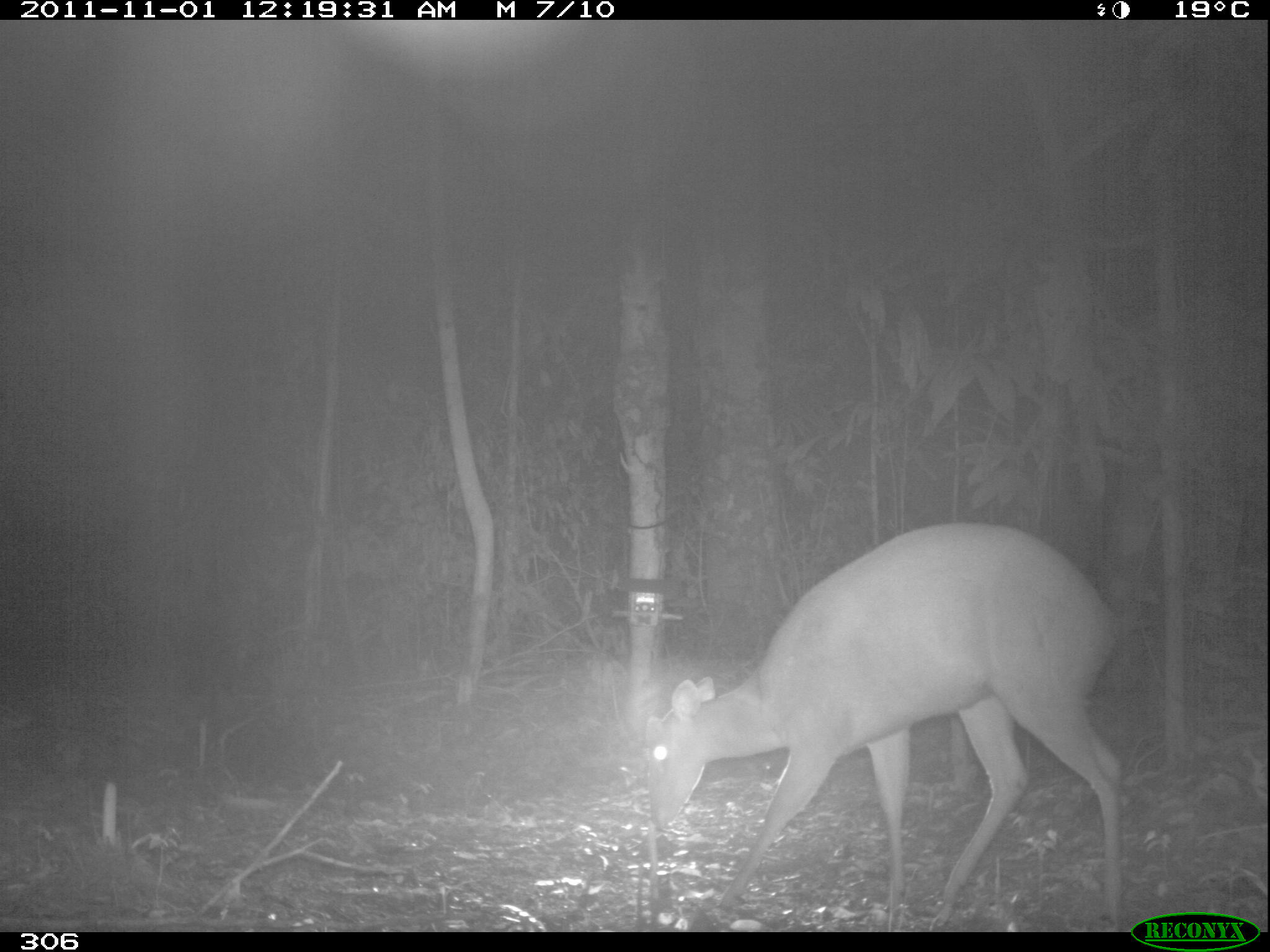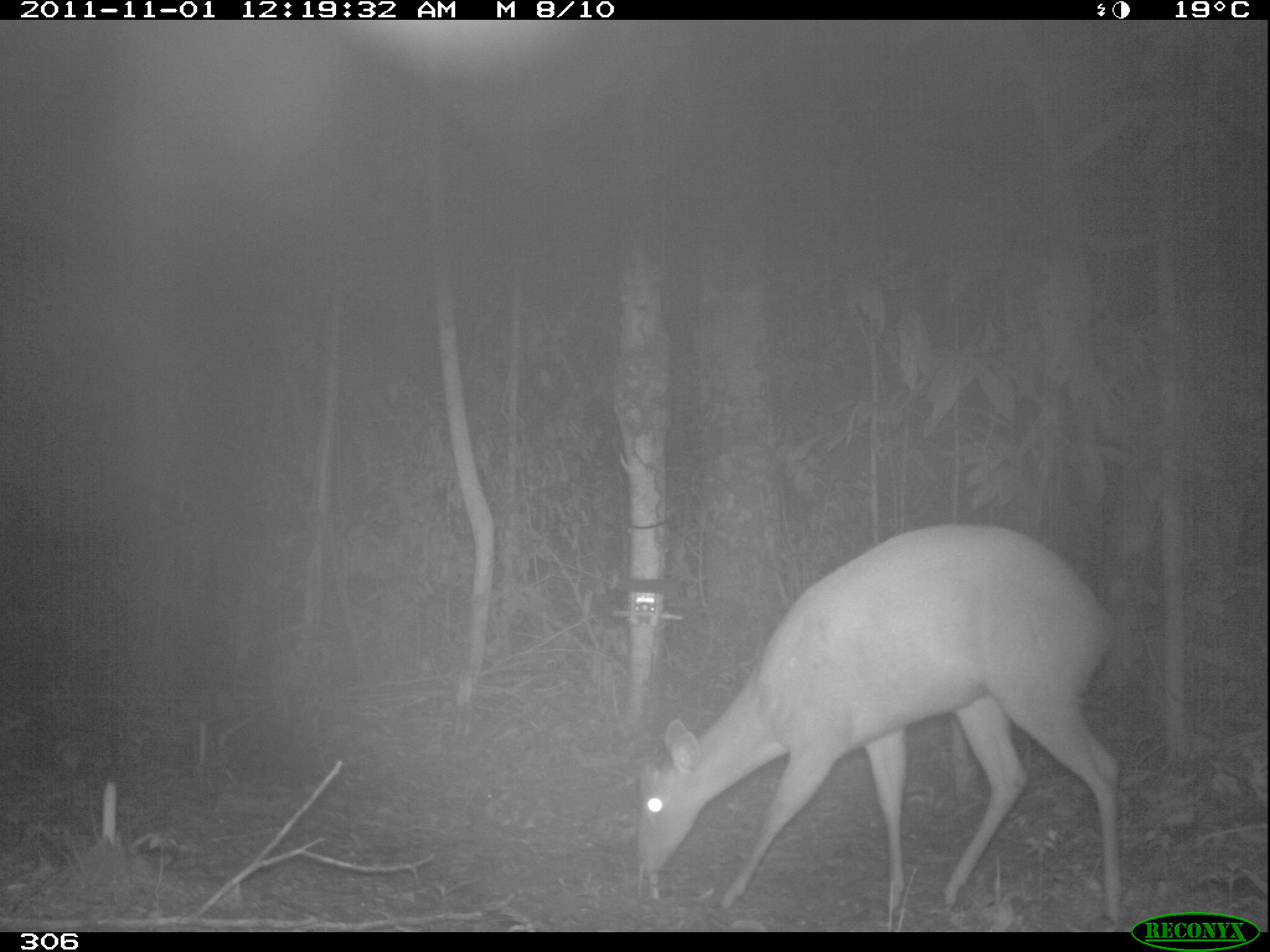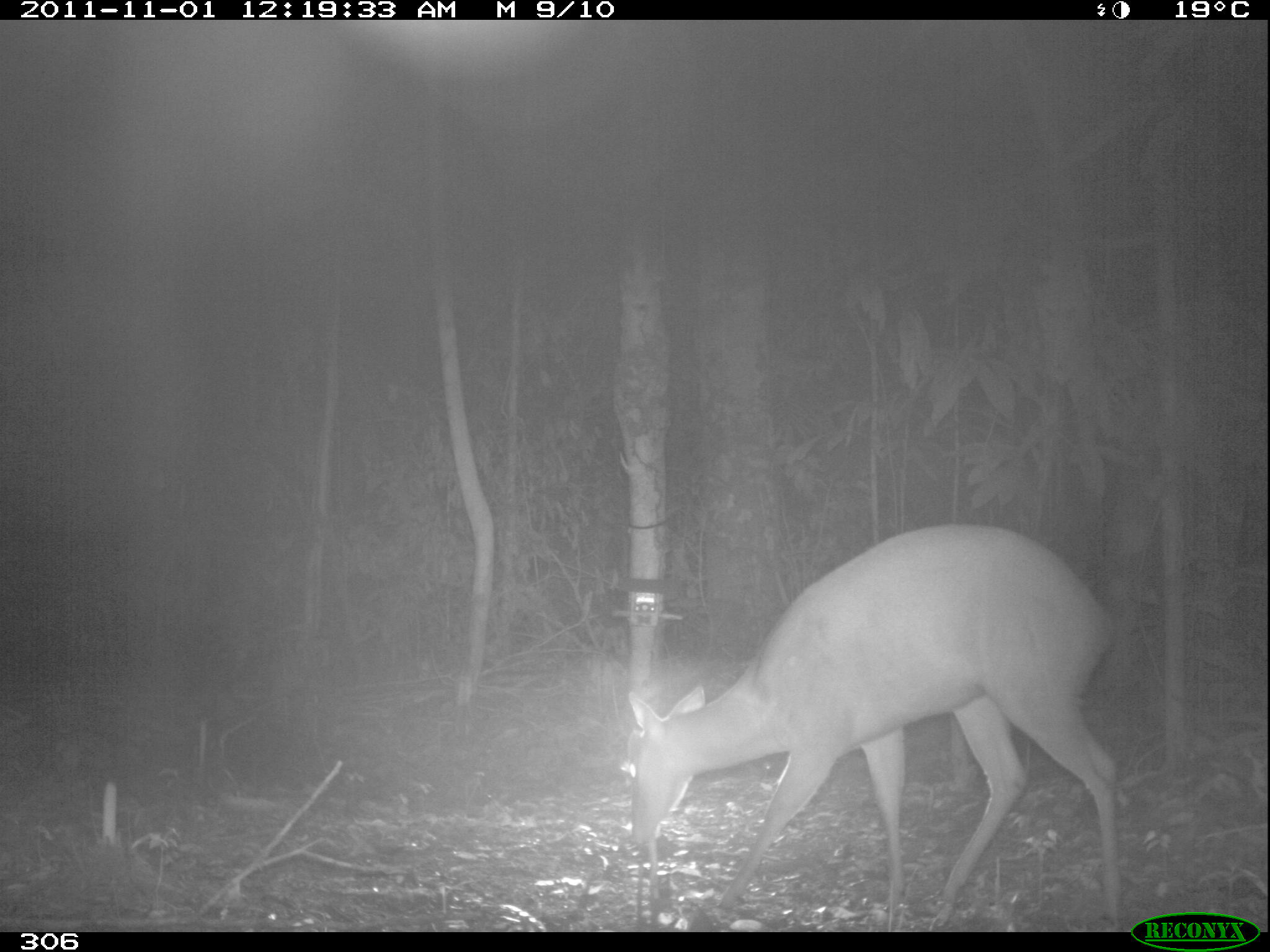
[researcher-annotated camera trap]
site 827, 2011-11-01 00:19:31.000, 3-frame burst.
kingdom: Animalia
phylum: Chordata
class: Mammalia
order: Artiodactyla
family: Cervidae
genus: Mazama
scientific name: Mazama americana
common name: red brocket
Mazama americana (red brocket).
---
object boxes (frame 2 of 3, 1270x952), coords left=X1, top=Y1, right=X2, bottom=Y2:
mazama americana: left=634, top=521, right=1123, bottom=929